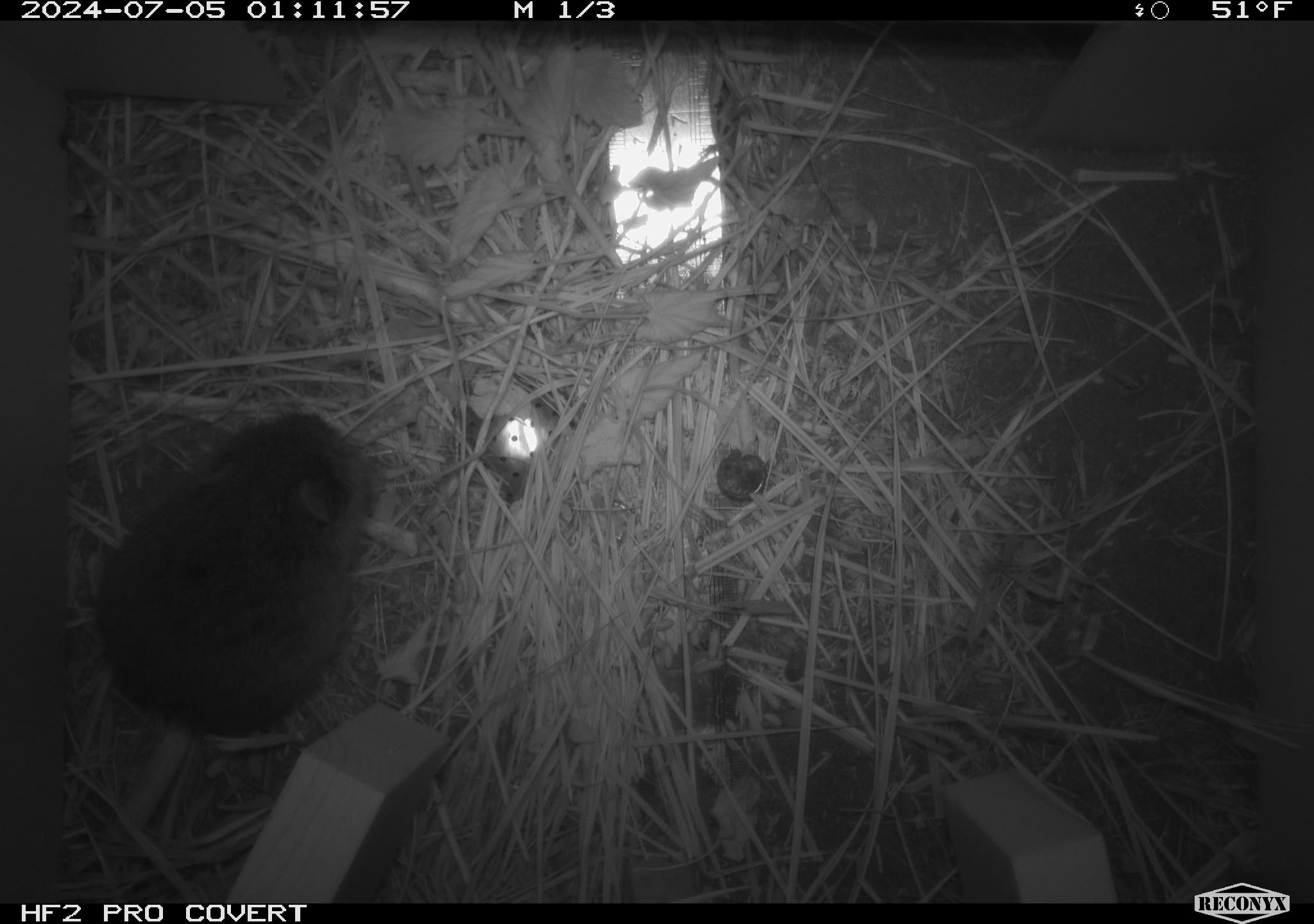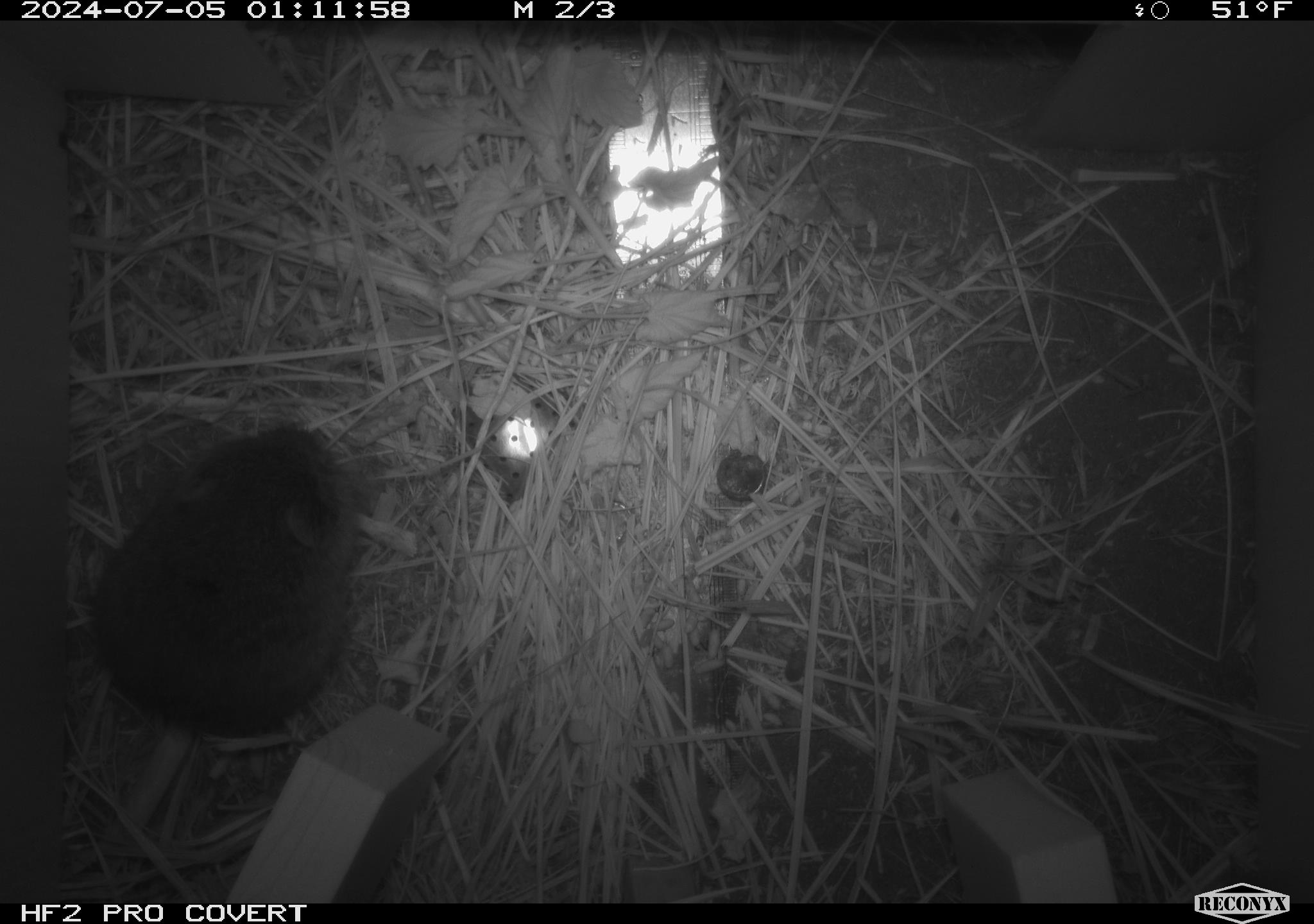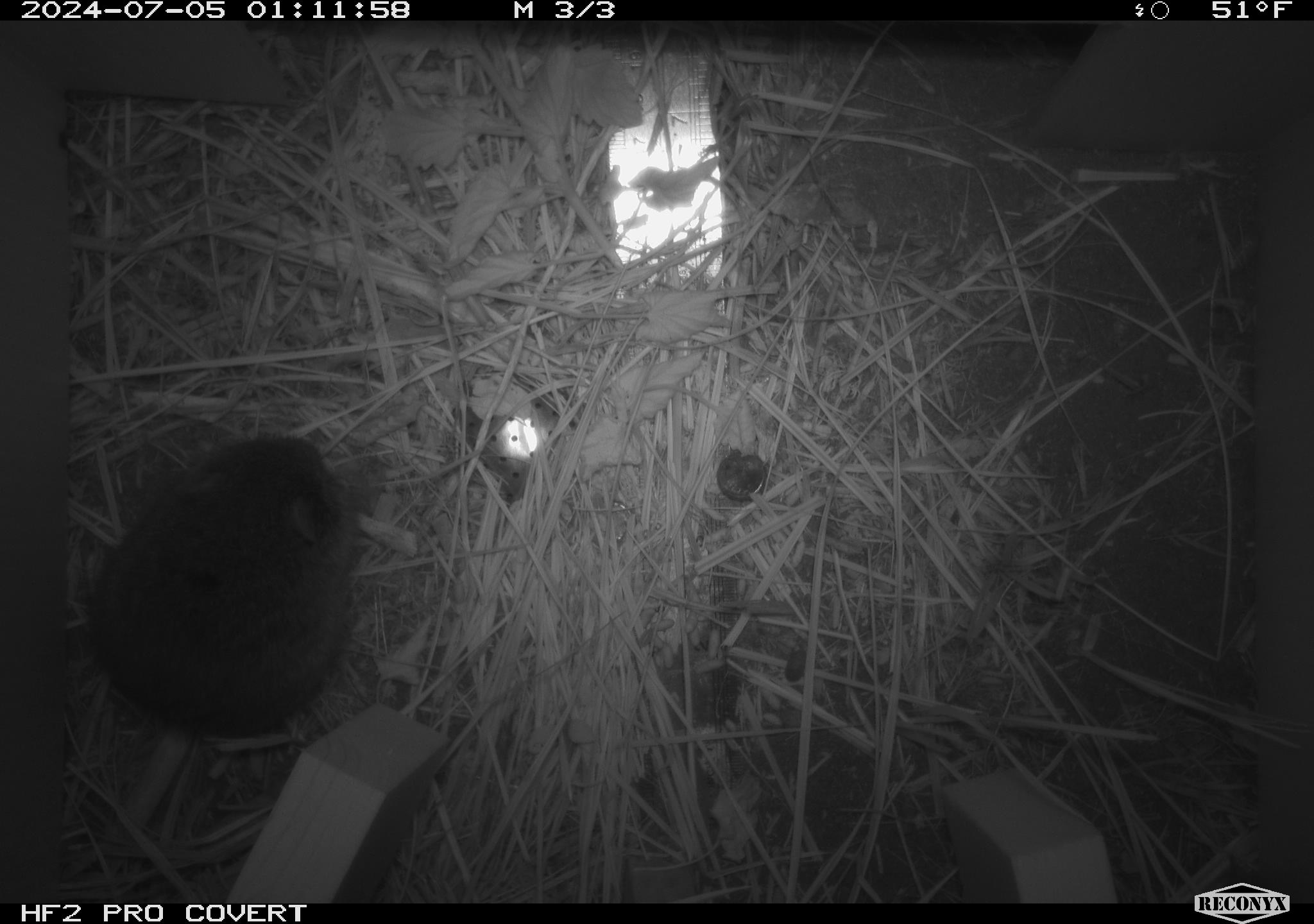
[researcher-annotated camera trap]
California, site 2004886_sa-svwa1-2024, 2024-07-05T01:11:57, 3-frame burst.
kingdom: Animalia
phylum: Chordata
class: Mammalia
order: Rodentia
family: Cricetidae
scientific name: Arvicolinae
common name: voles, lemmings, and muskrats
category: arvicolinae subfamily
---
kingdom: Animalia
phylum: Arthropoda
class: Malacostraca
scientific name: Malacostraca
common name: amphipods, crabs, isopods, krill, lobsters and shrimps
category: malacostracan